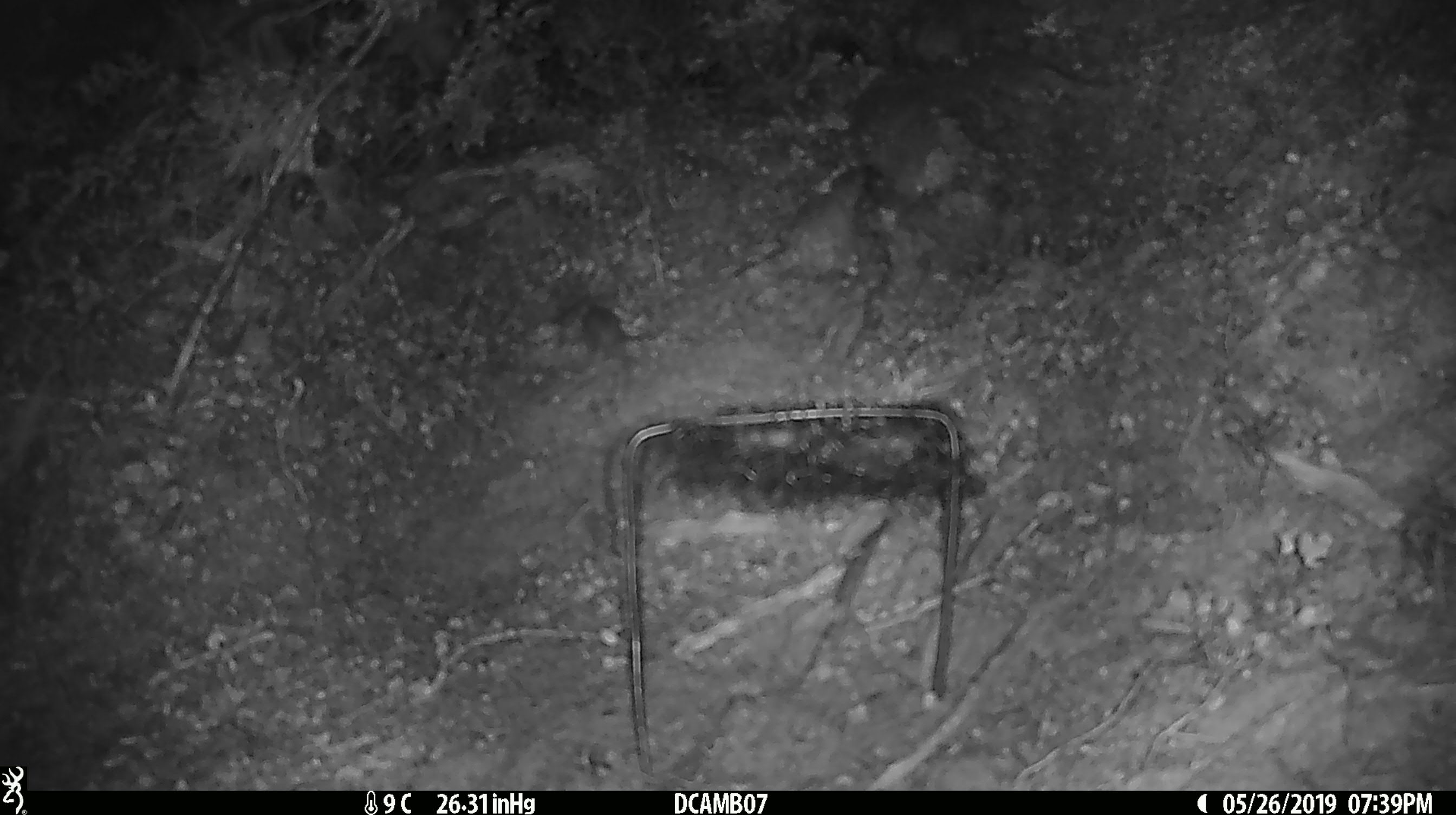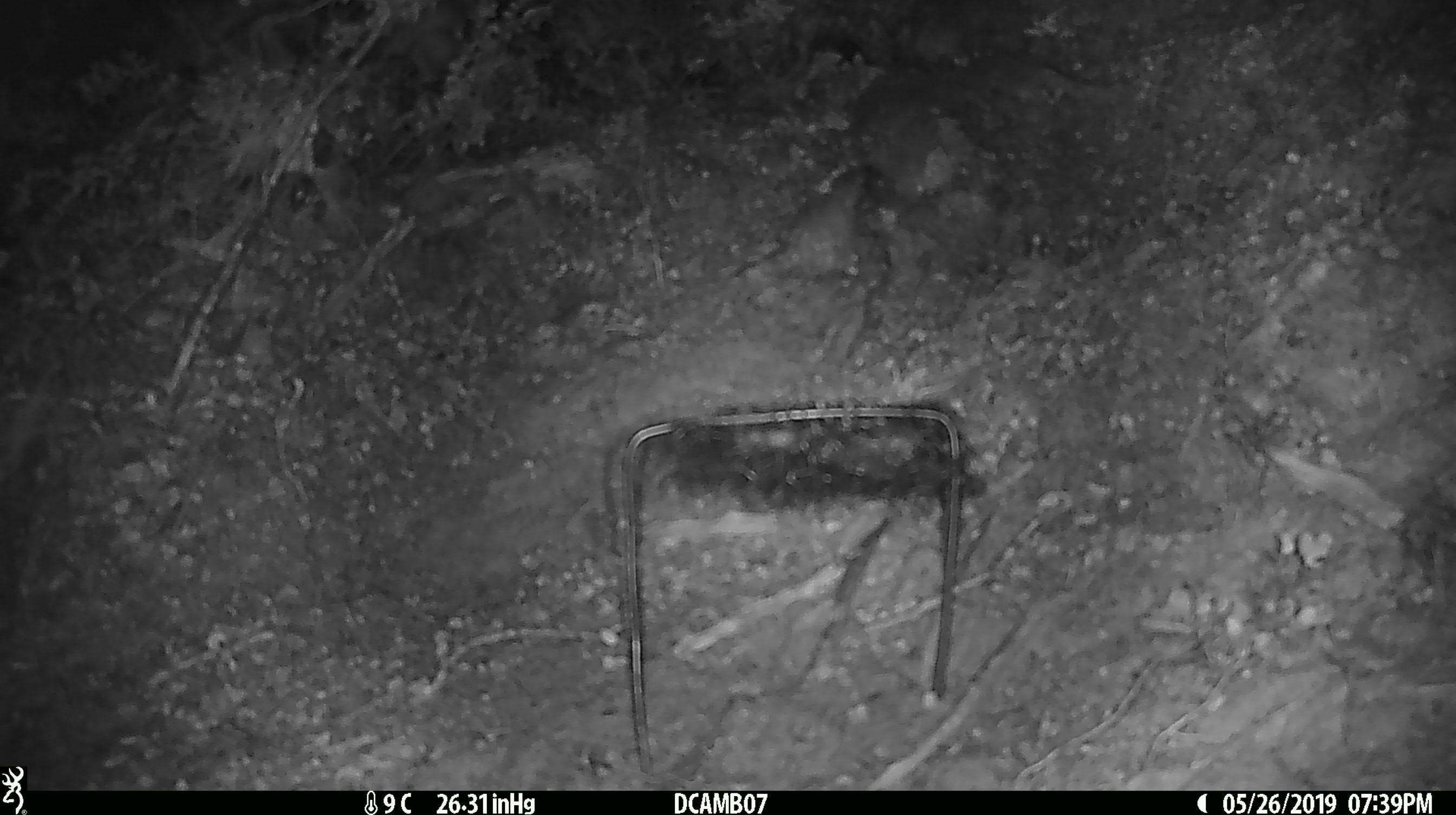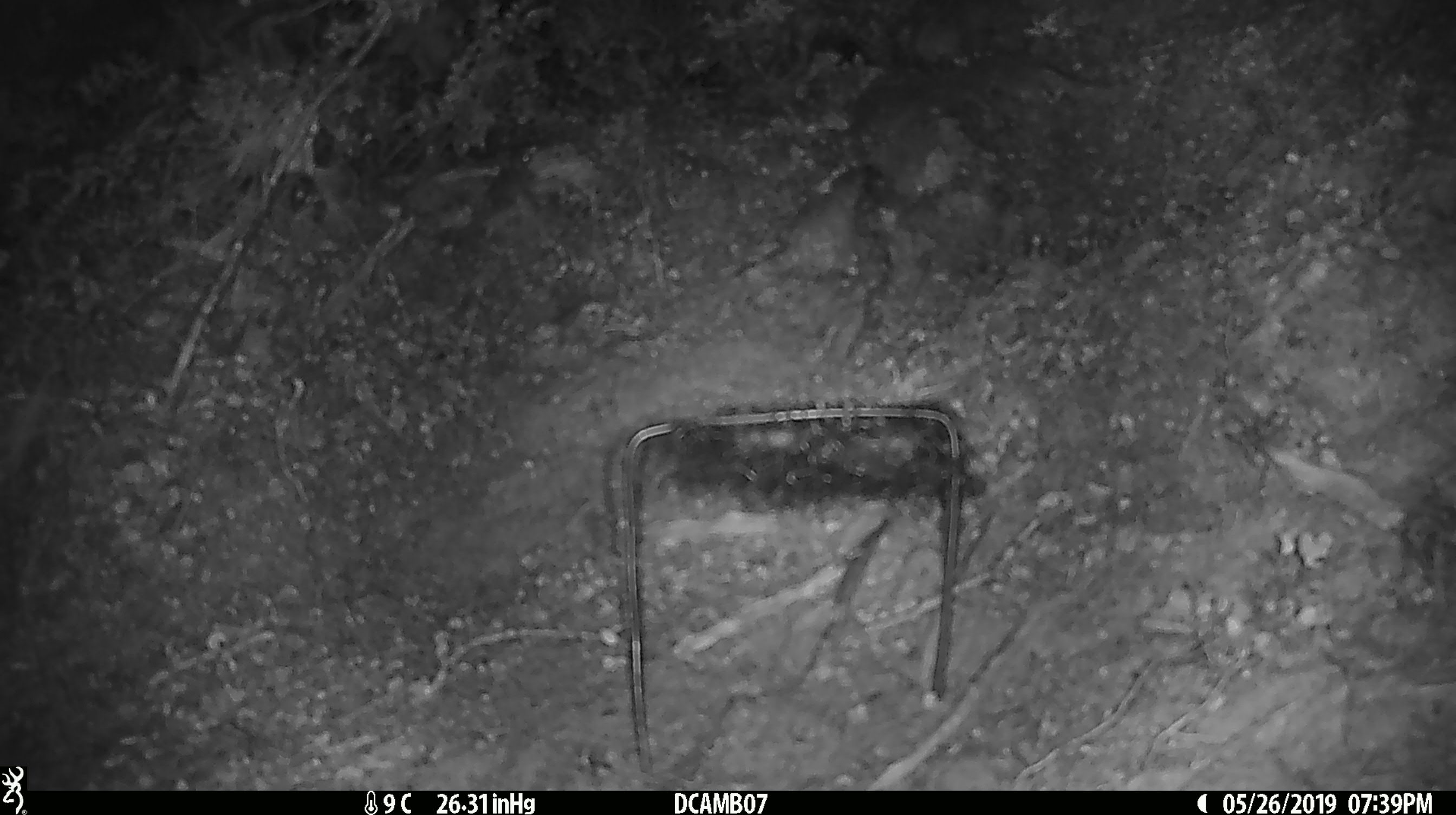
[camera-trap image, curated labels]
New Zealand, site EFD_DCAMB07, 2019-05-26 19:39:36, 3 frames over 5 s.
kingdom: Animalia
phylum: Chordata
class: Mammalia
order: Rodentia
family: Muridae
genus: Mus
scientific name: Mus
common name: mouse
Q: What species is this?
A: Mouse (Mus).